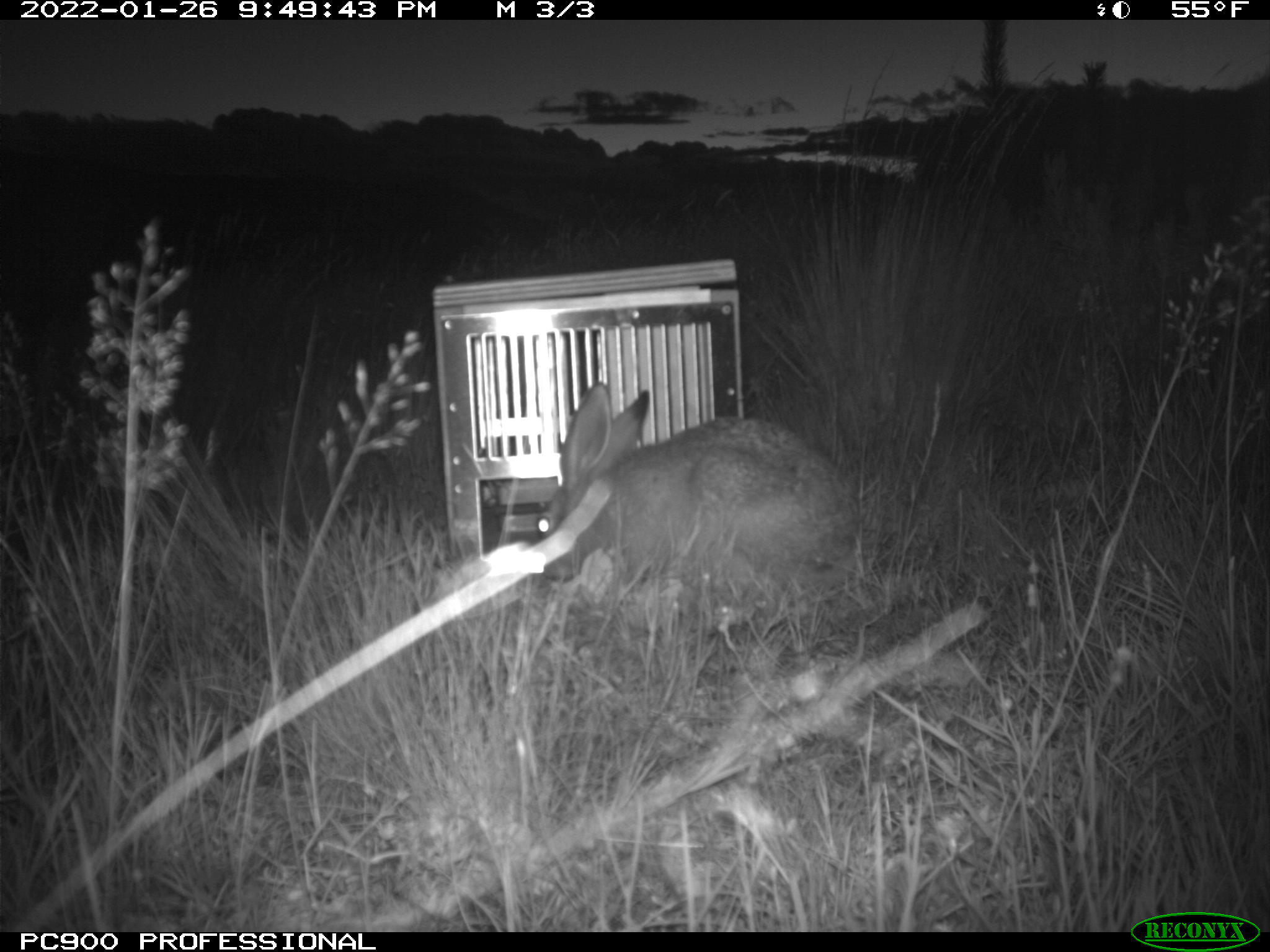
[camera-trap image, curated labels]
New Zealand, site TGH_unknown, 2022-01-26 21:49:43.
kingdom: Animalia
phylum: Chordata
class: Mammalia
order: Lagomorpha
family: Leporidae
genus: Lepus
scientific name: Lepus europaeus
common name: brown hare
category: hare